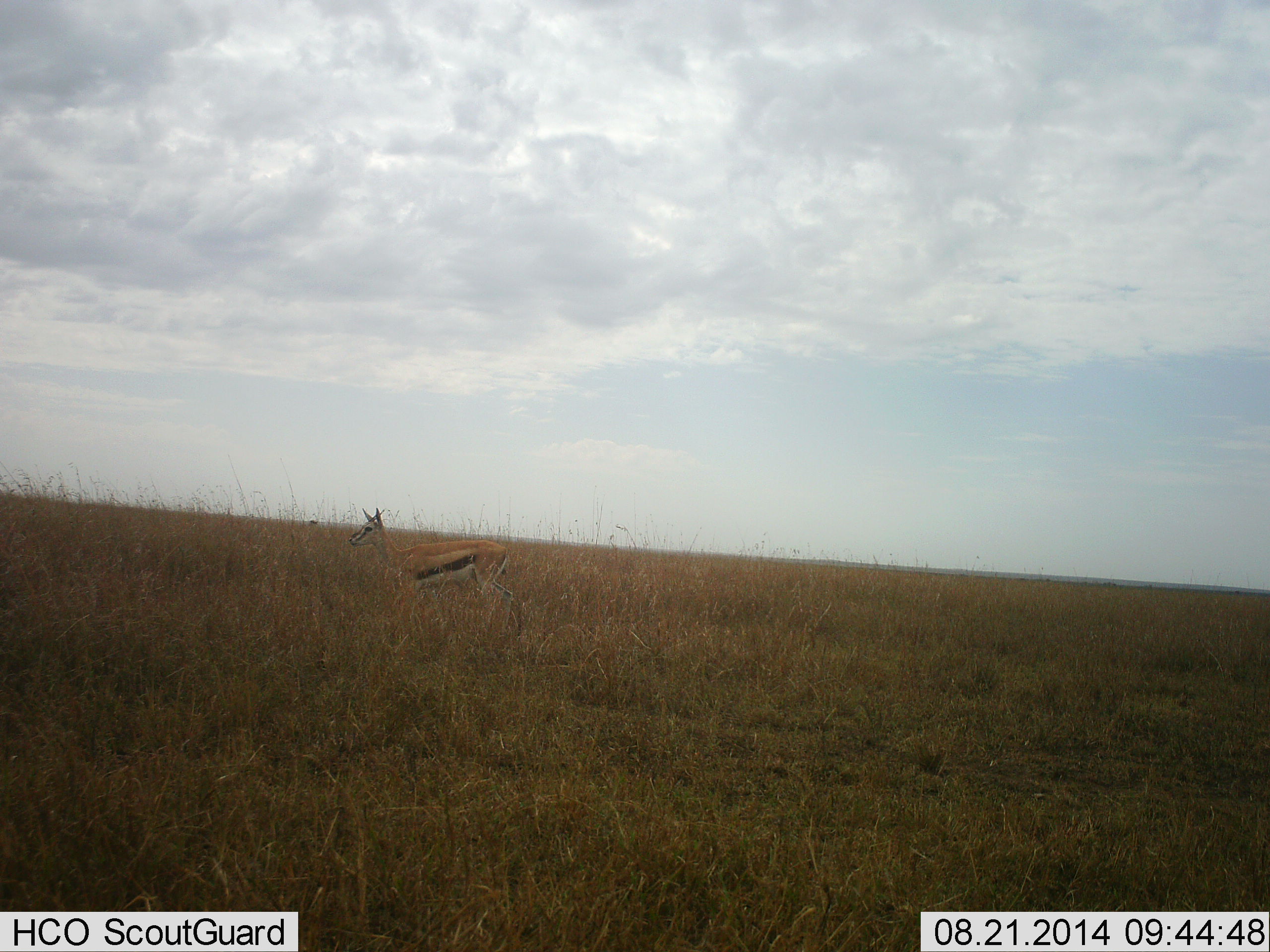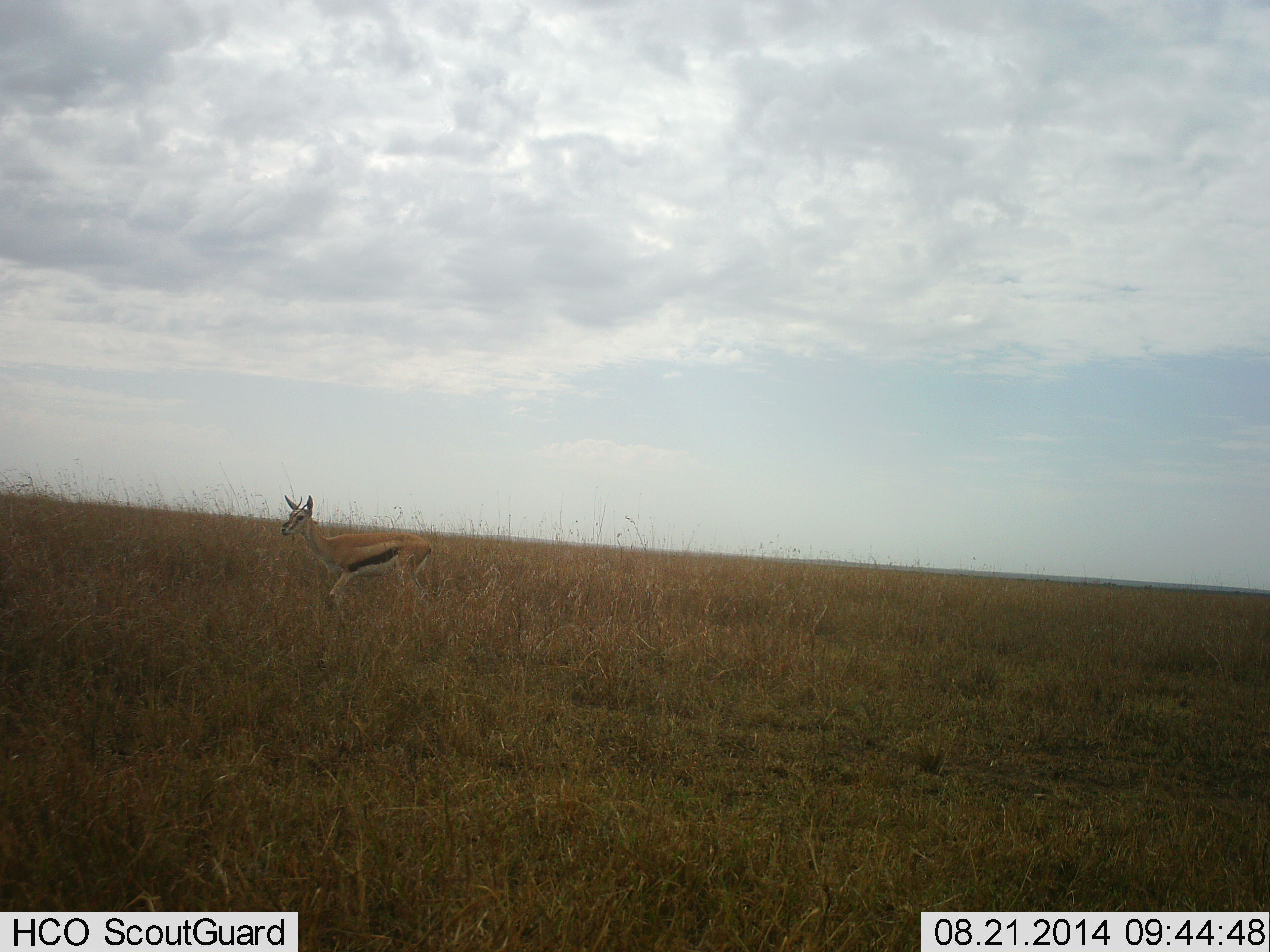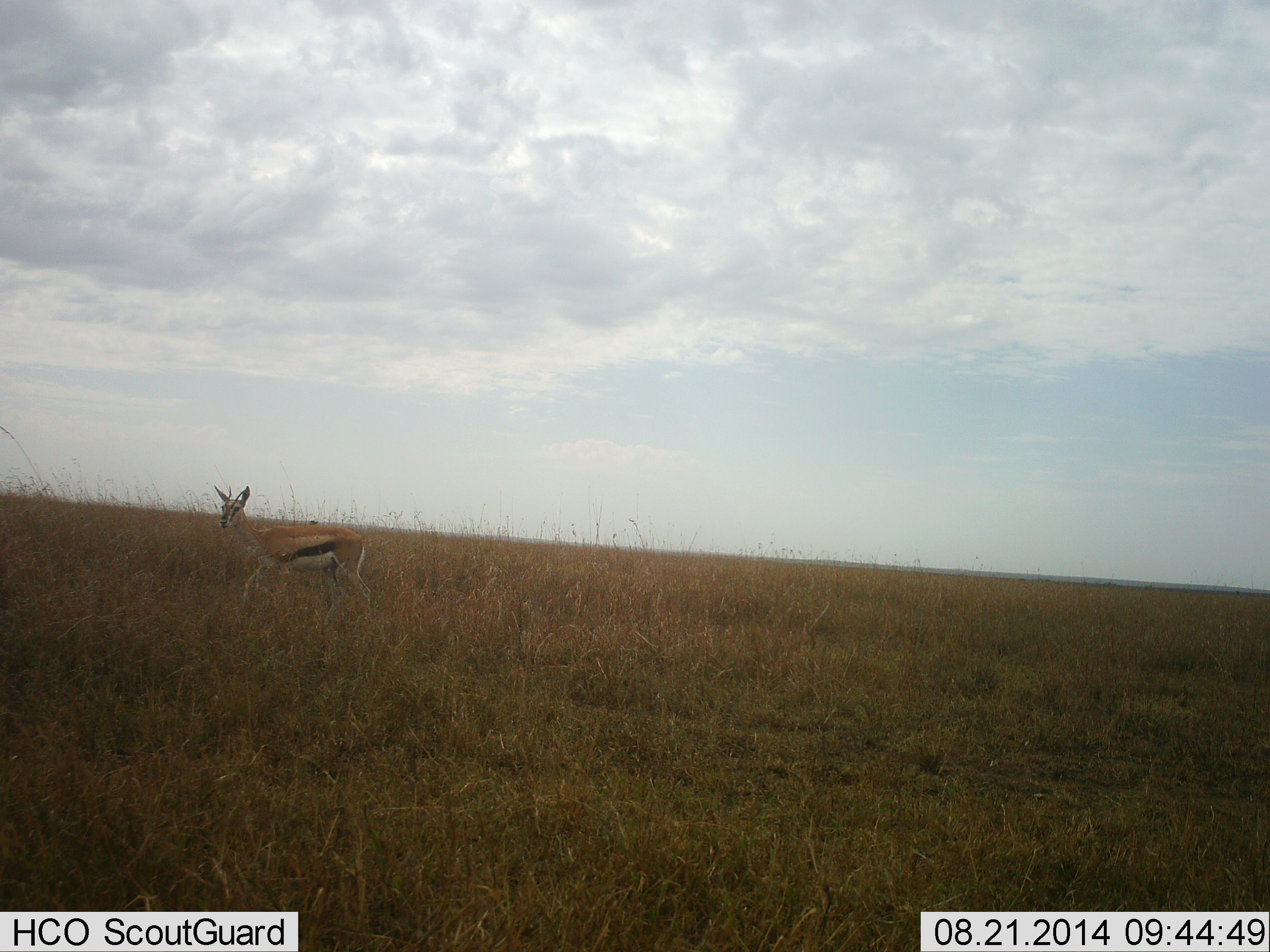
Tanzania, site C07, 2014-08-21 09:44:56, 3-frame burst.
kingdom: Animalia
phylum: Chordata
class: Mammalia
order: Artiodactyla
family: Bovidae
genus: Eudorcas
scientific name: Eudorcas thomsonii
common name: thomson's gazelle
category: gazellethomsons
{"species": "gazellethomsons (thomson's gazelle) (Eudorcas thomsonii)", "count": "1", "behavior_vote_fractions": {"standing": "40%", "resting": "0%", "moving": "60%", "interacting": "0%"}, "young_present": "0%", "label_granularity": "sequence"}